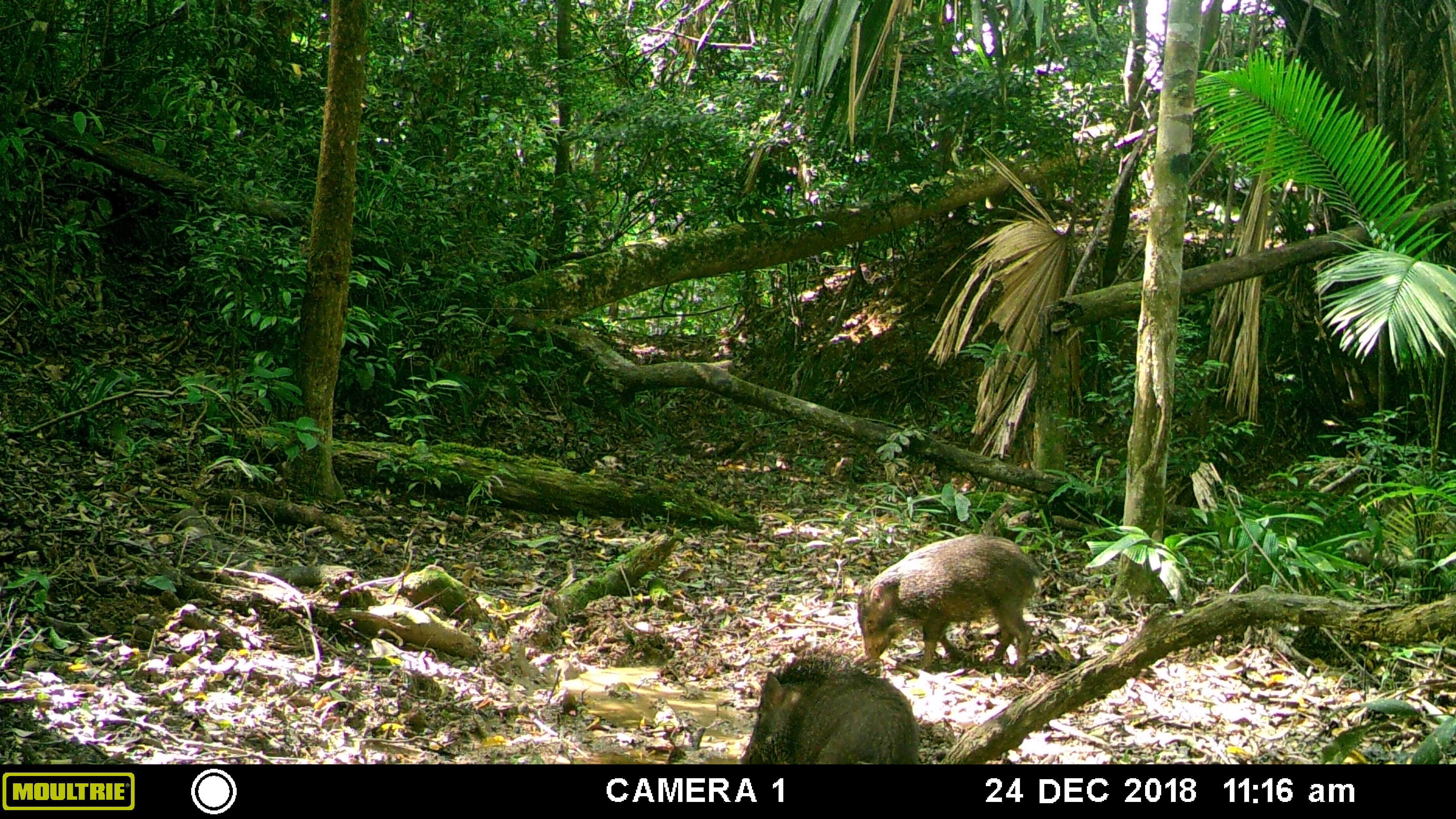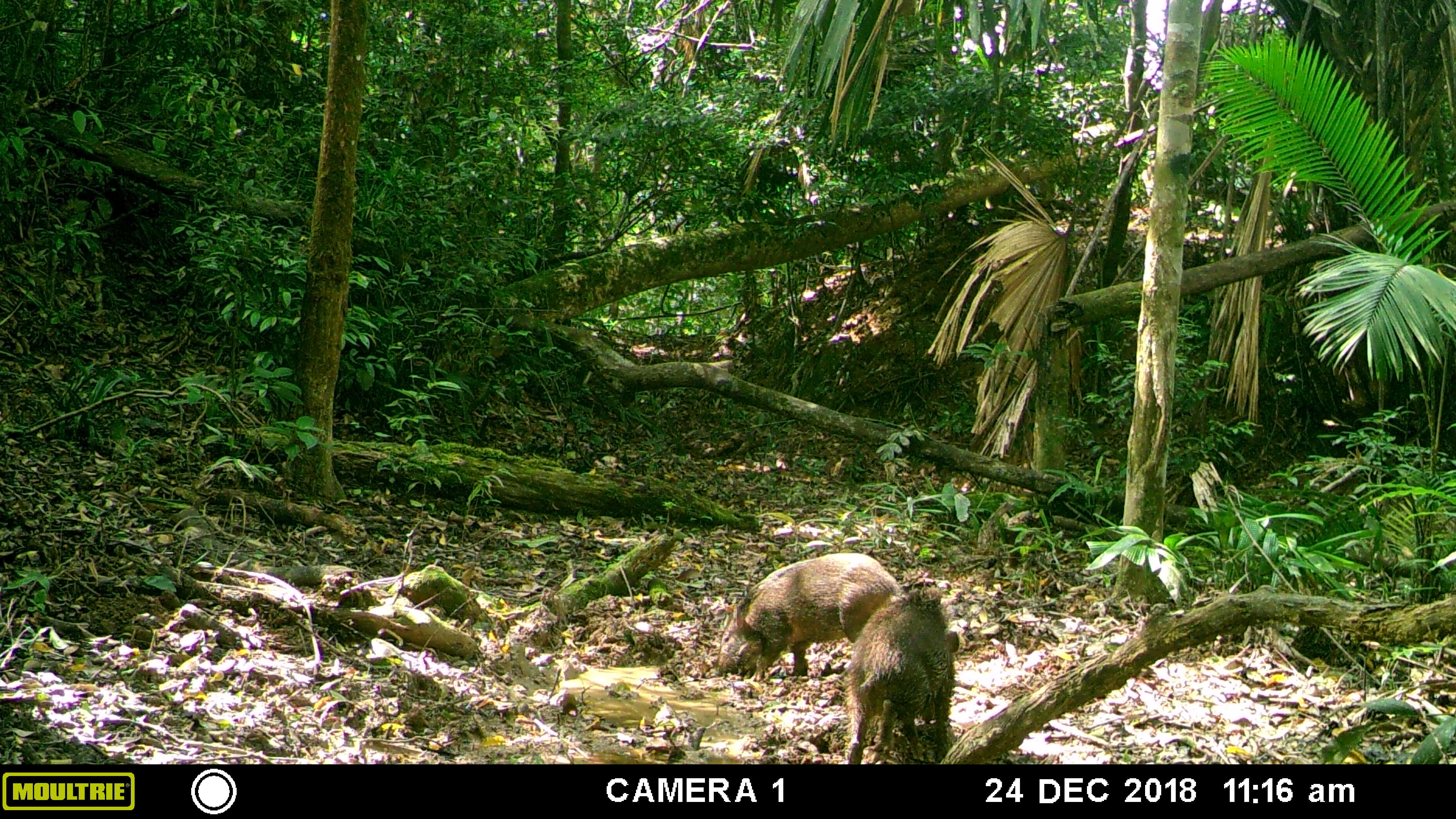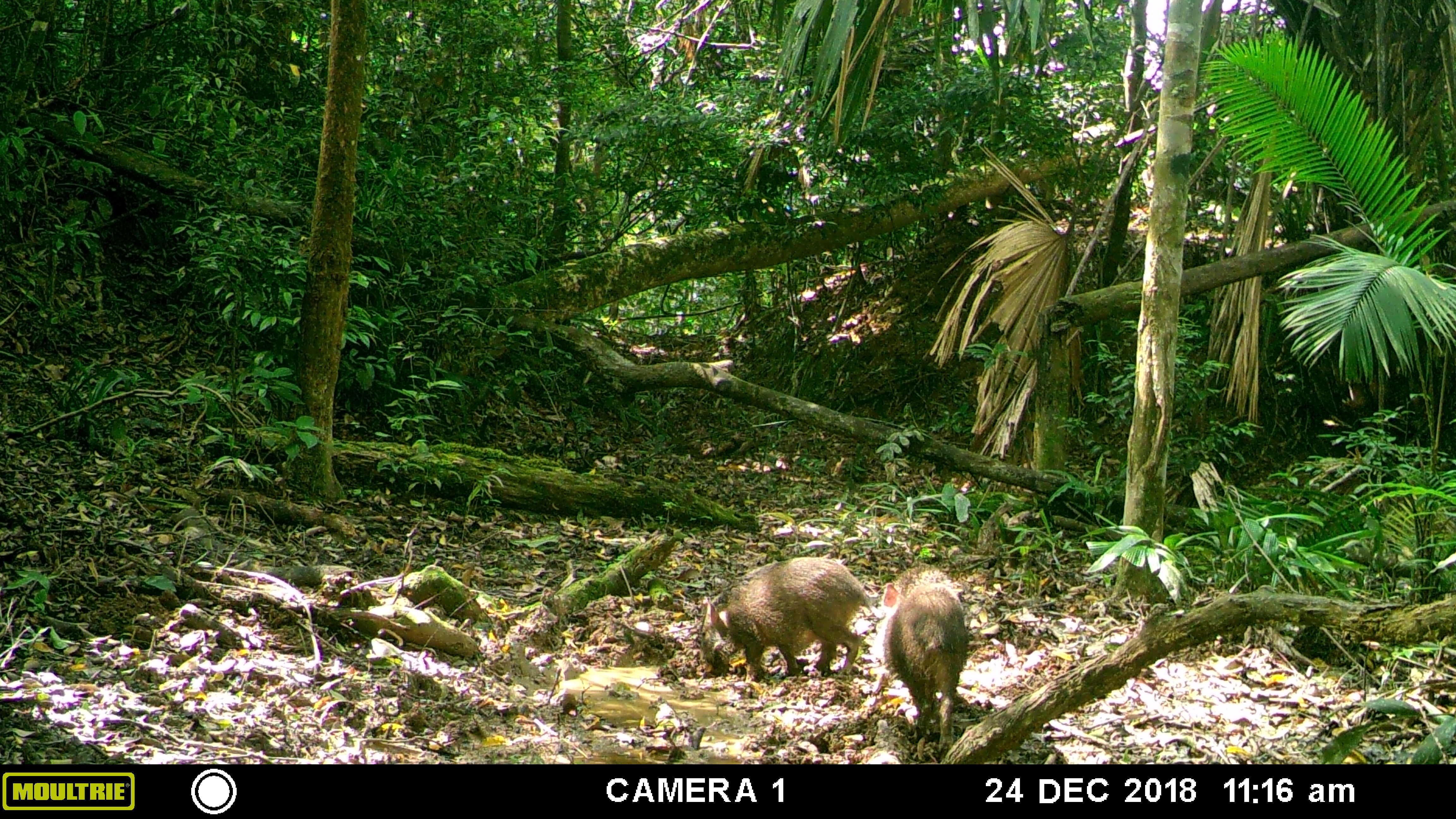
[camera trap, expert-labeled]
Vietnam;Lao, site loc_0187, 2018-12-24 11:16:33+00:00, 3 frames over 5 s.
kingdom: Animalia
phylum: Chordata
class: Mammalia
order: Artiodactyla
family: Suidae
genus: Sus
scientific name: Sus scrofa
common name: eurasian wild pig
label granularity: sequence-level